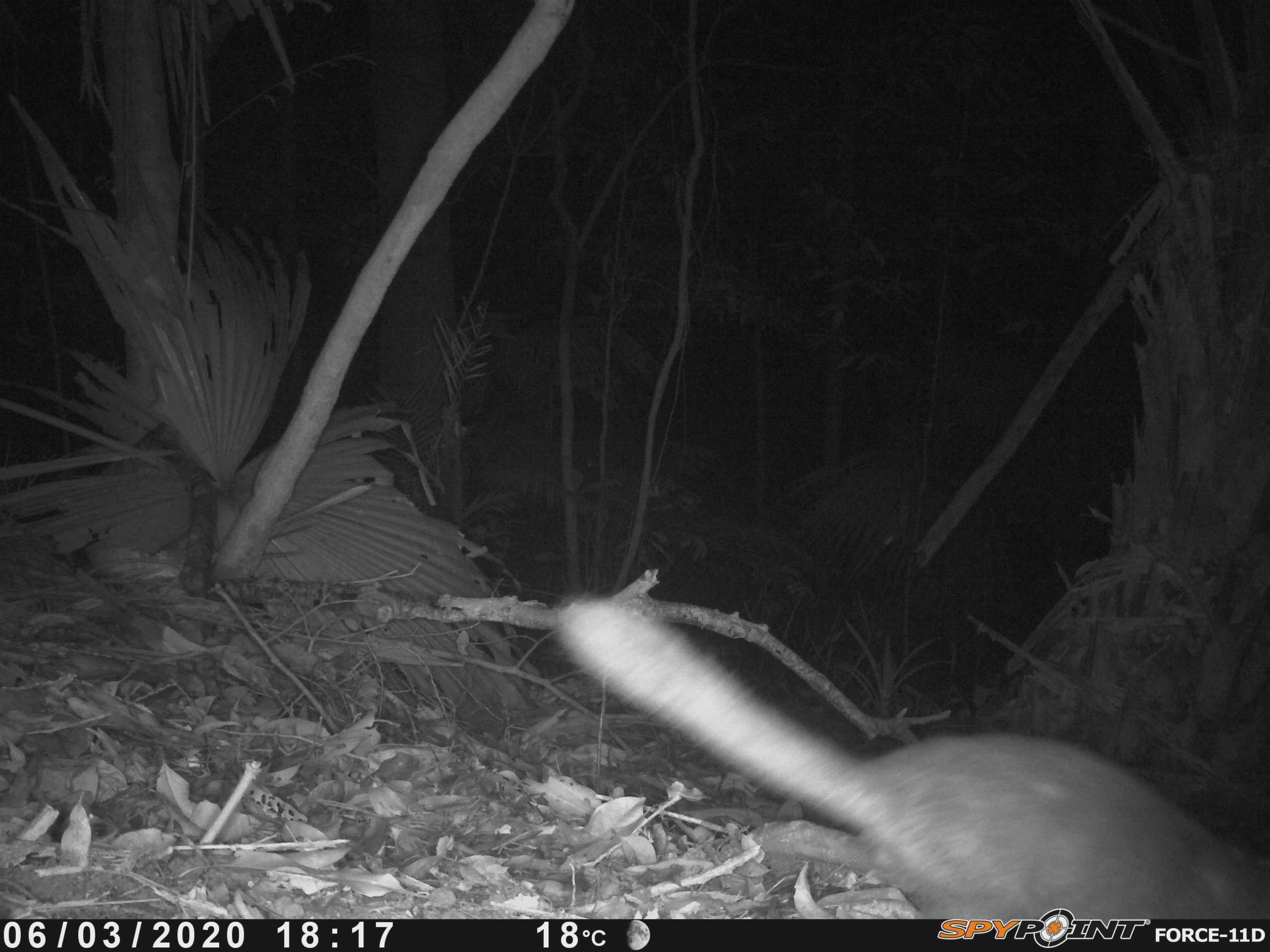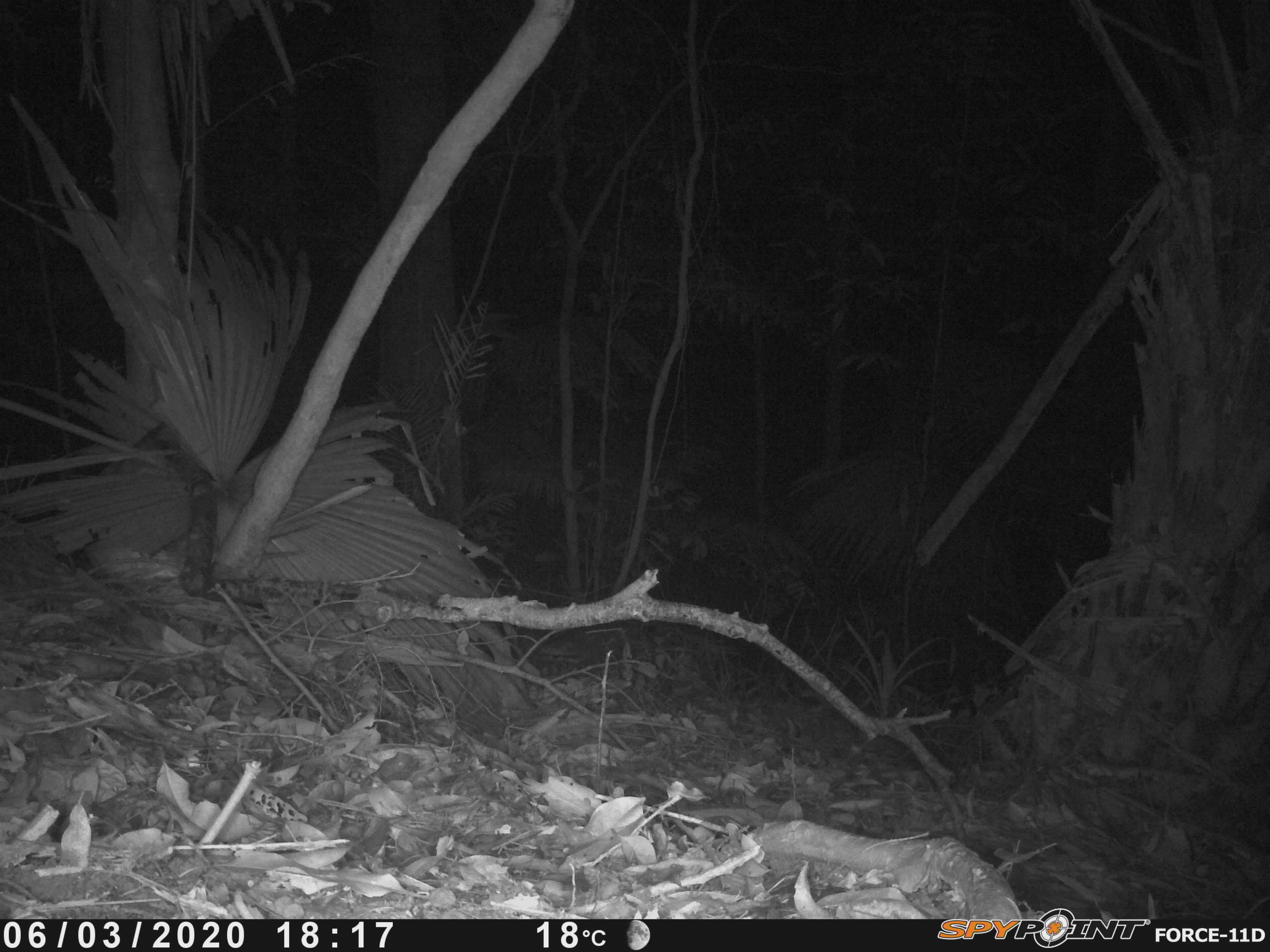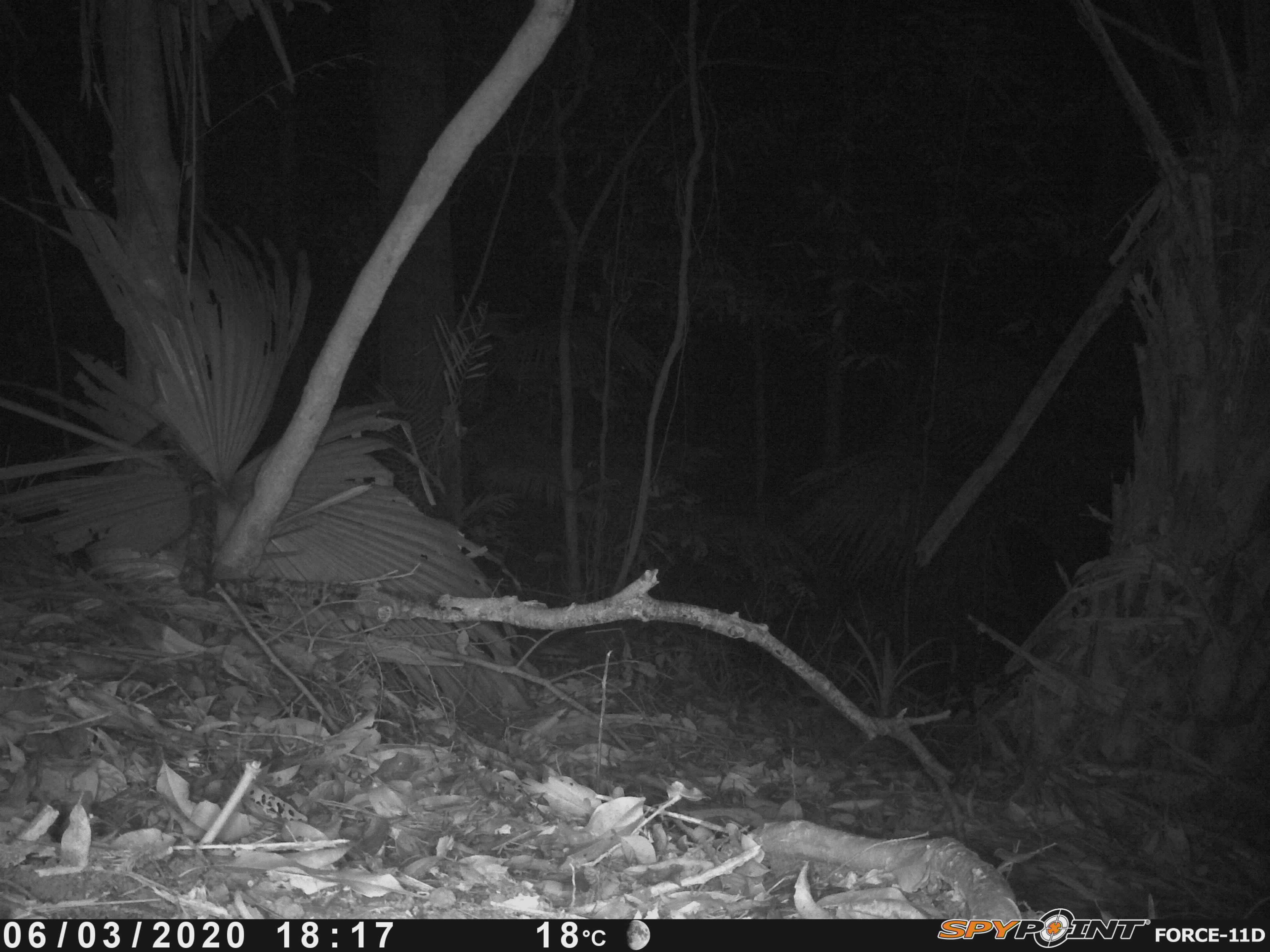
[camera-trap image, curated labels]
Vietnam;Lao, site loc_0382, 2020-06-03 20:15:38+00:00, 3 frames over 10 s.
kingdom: Animalia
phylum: Chordata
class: Mammalia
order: Carnivora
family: Mustelidae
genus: Melogale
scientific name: Melogale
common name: ferret badger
Ferret badger (Melogale). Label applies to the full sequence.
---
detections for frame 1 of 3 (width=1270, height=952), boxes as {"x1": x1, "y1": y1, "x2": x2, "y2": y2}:
ferret badger: {"x1": 543, "y1": 590, "x2": 1267, "y2": 914}